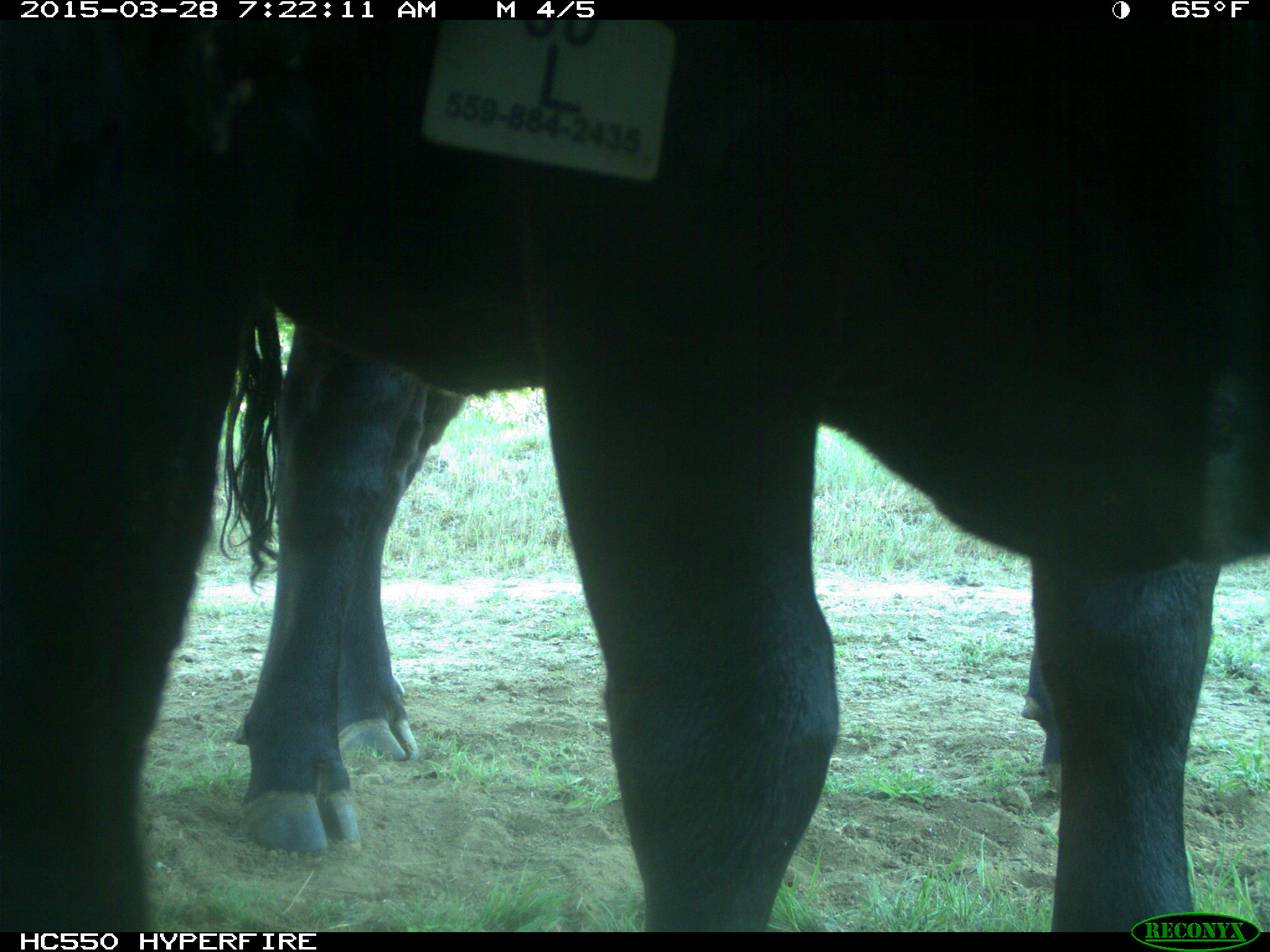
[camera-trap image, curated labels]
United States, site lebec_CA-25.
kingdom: Animalia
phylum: Chordata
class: Mammalia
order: Artiodactyla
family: Bovidae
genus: Bos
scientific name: Bos taurus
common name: domestic cow